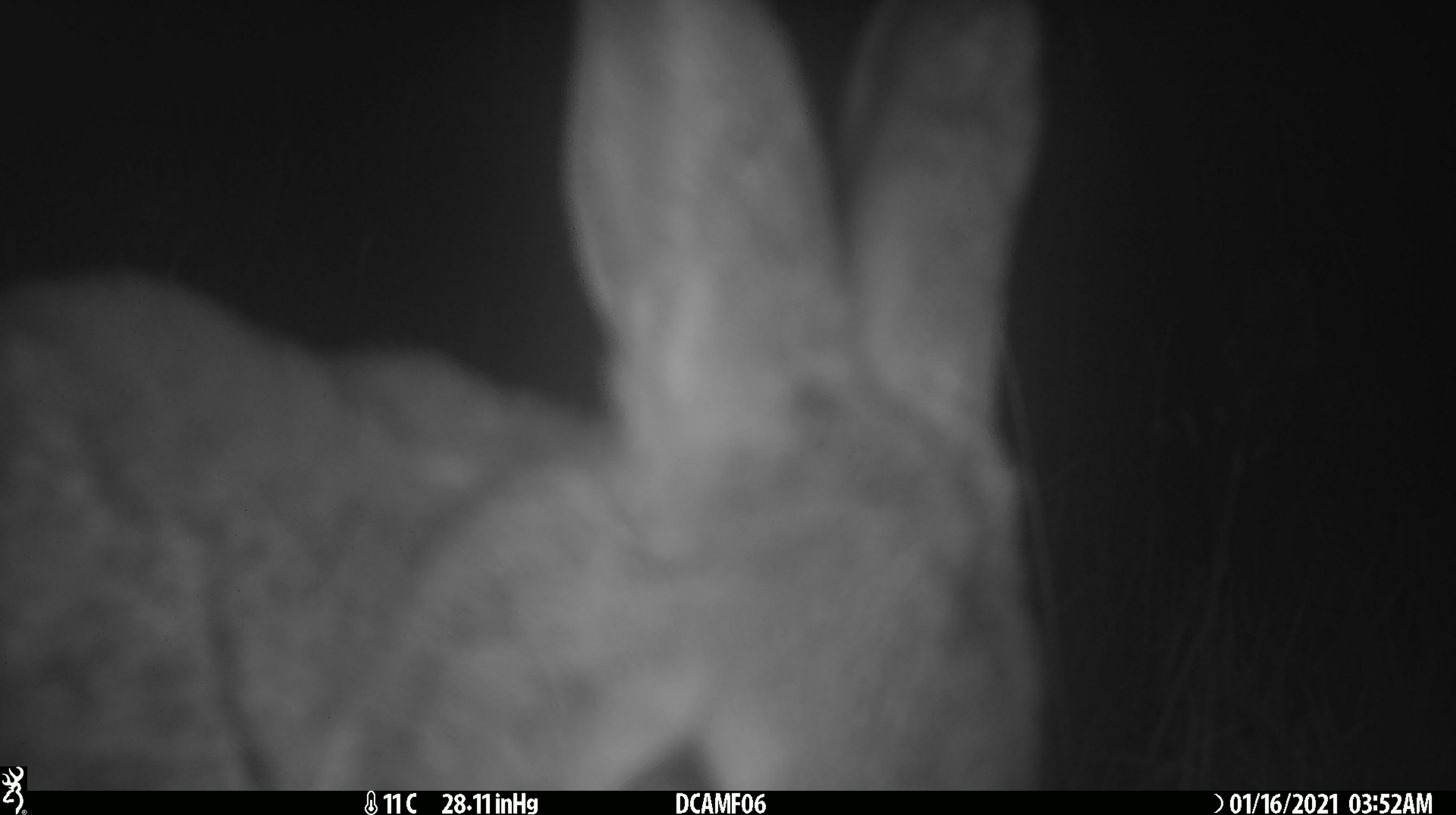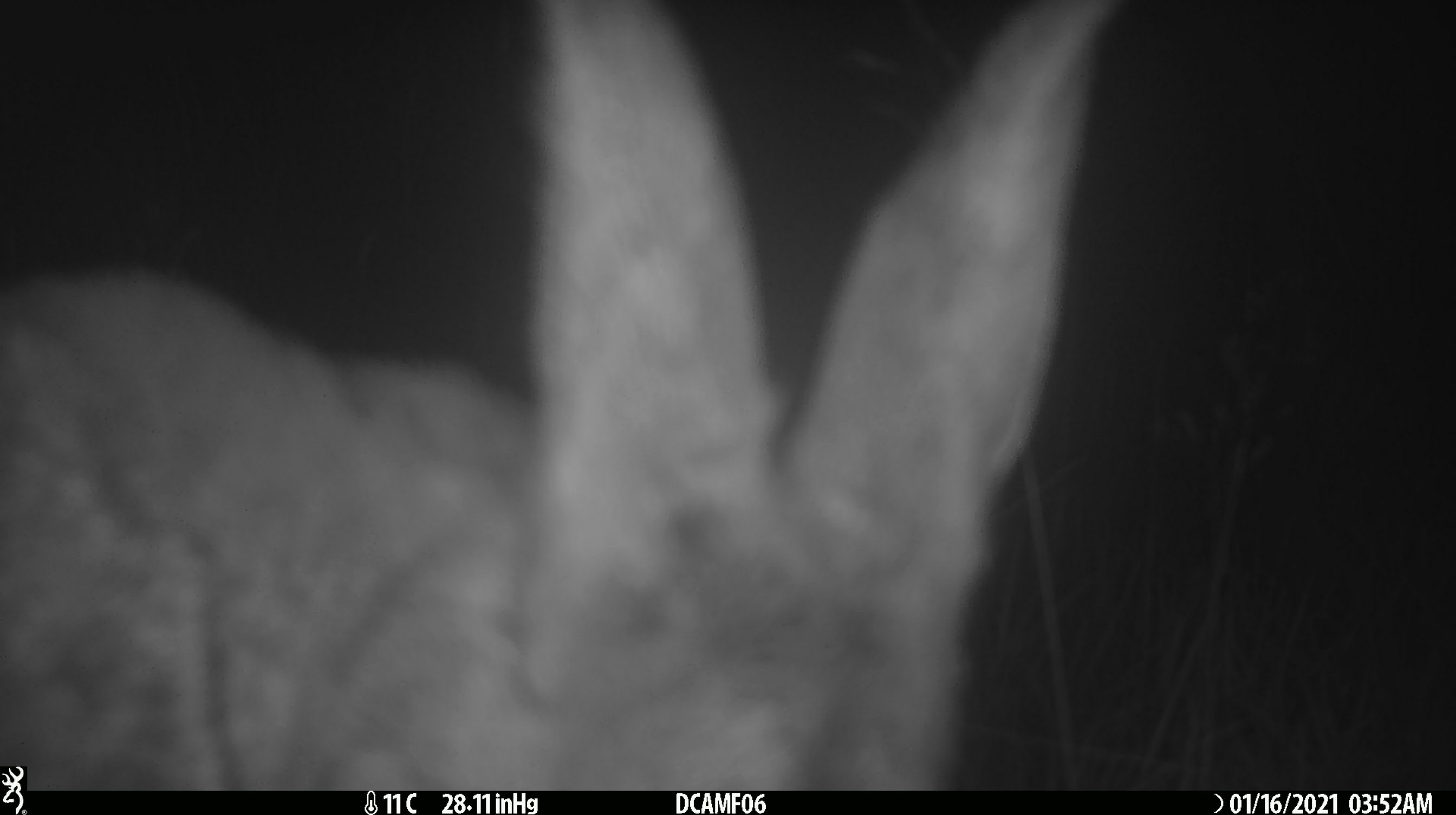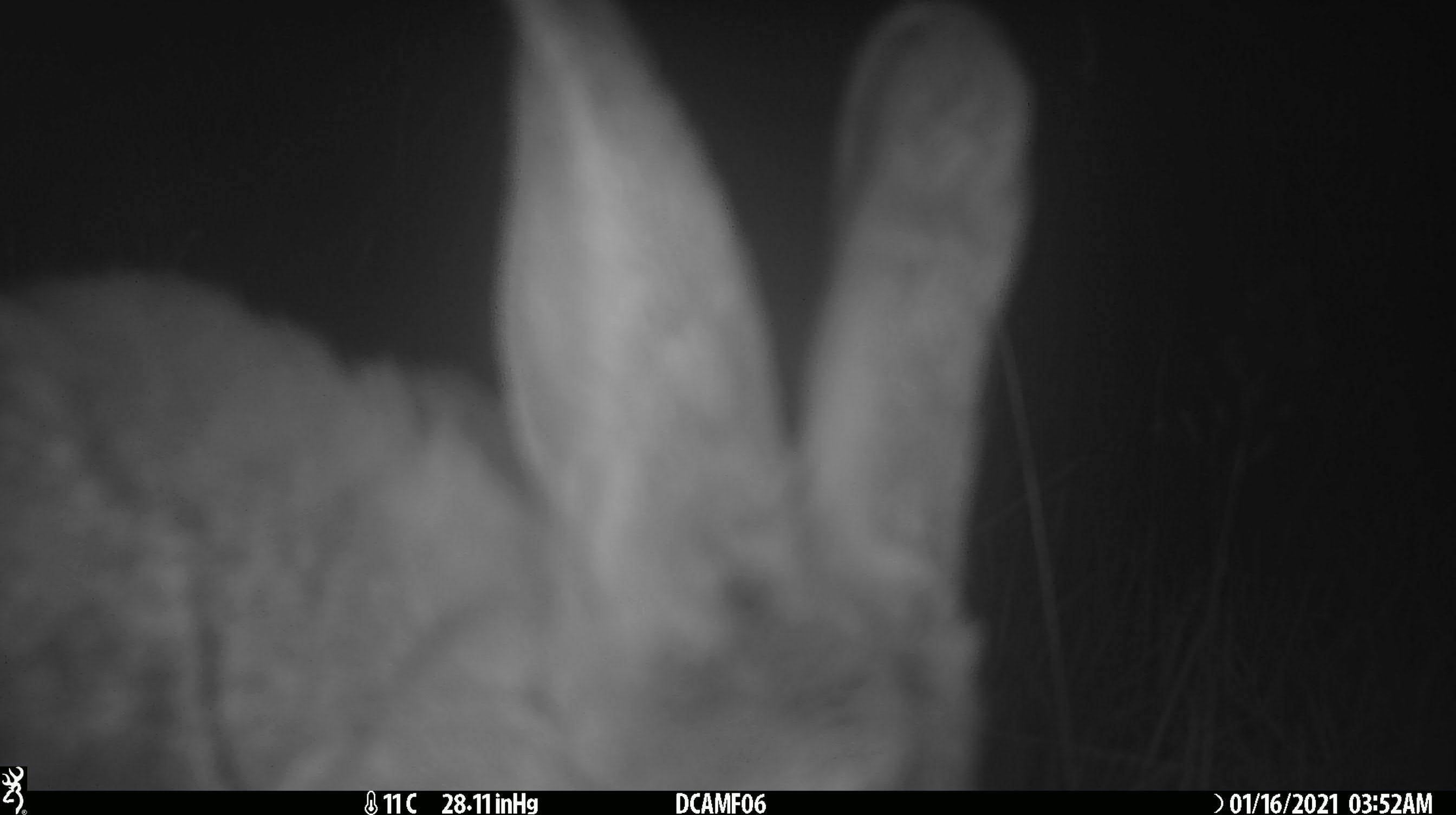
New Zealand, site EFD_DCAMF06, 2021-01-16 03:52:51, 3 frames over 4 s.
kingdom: Animalia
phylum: Chordata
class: Mammalia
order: Lagomorpha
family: Leporidae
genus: Oryctolagus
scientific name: Oryctolagus cuniculus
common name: european rabbit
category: rabbit